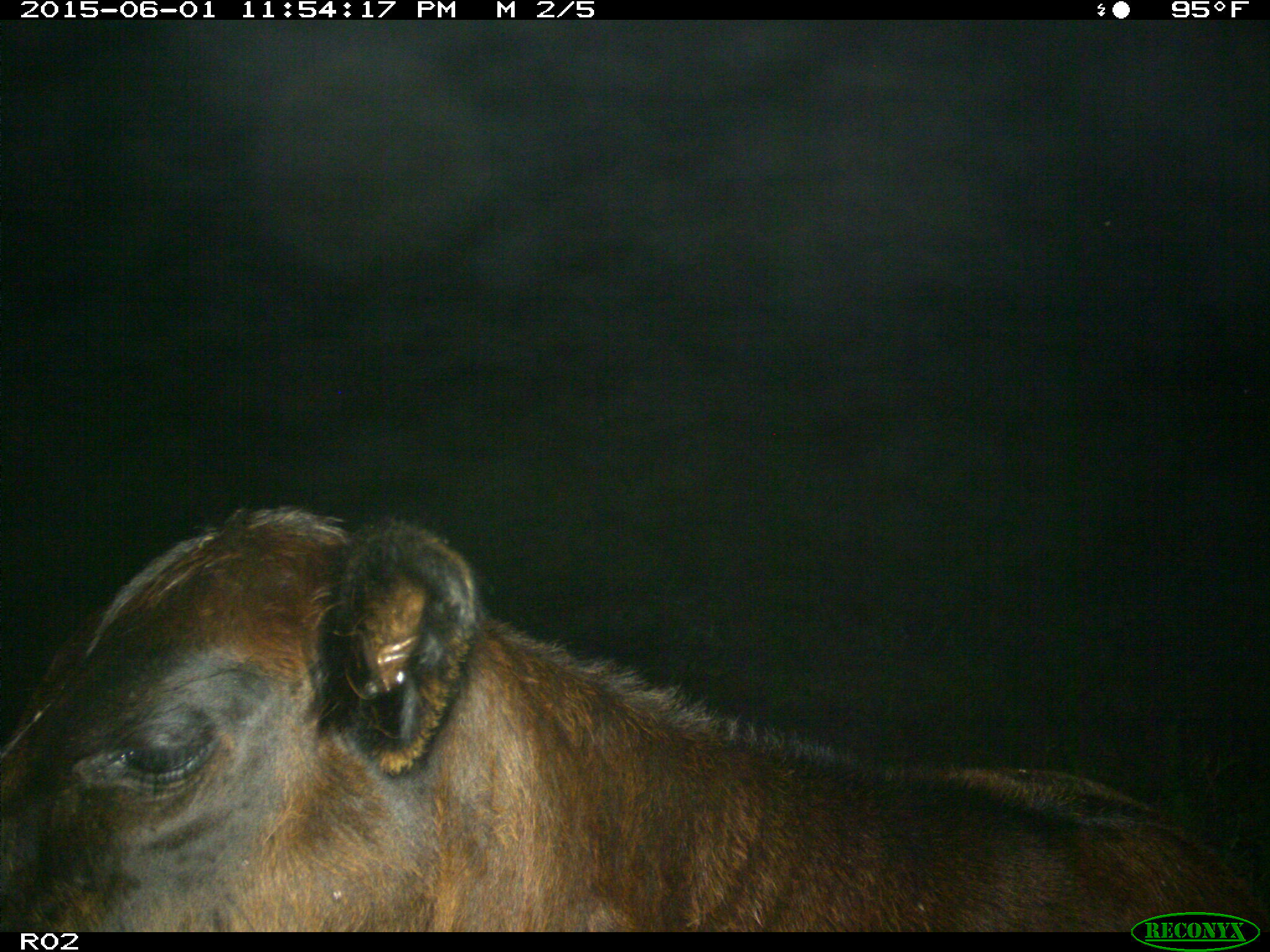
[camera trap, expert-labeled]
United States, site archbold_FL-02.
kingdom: Animalia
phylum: Chordata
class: Mammalia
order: Artiodactyla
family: Bovidae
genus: Bos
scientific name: Bos taurus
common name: domestic cow